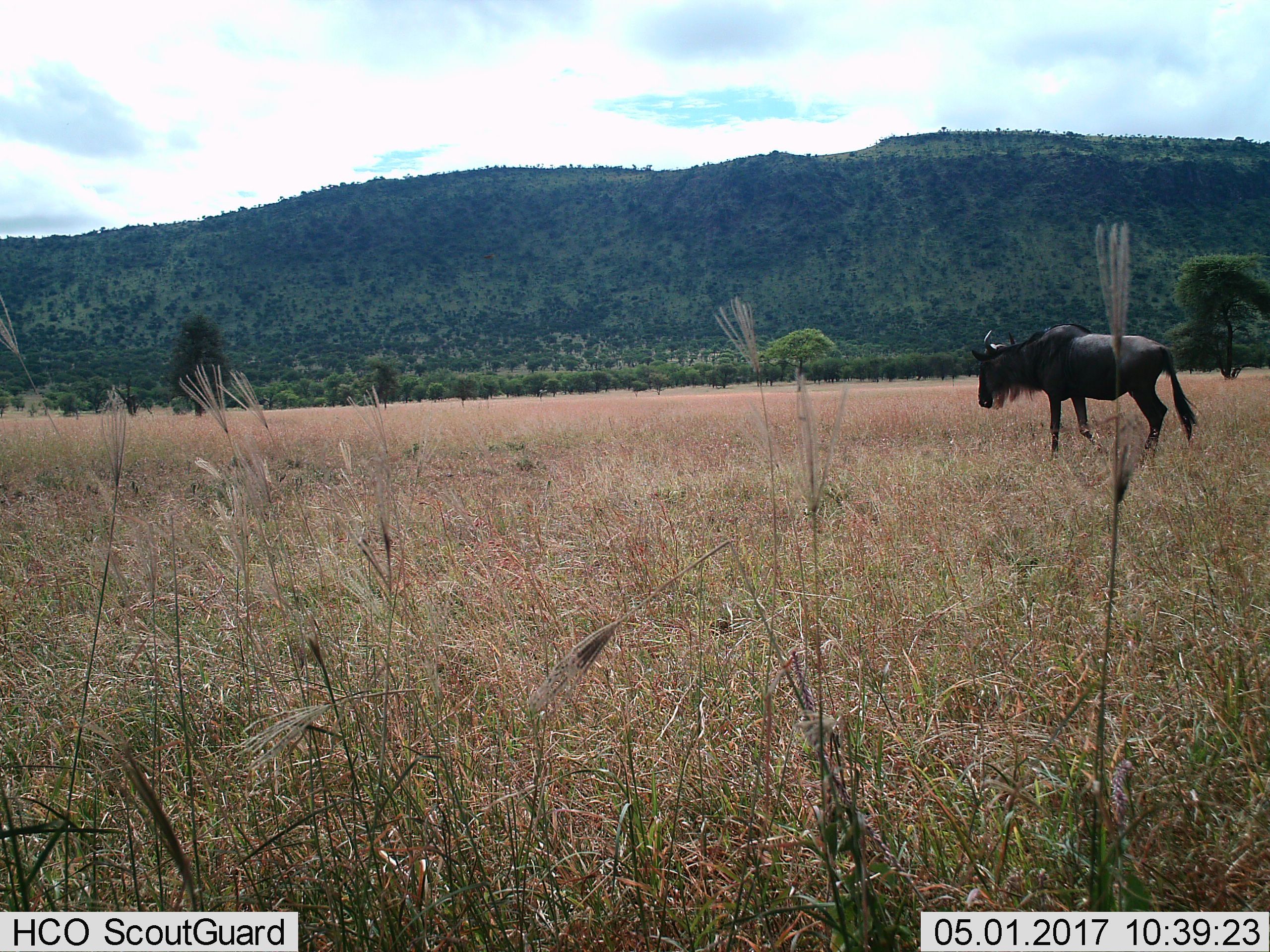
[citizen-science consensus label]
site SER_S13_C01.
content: unidentified animal